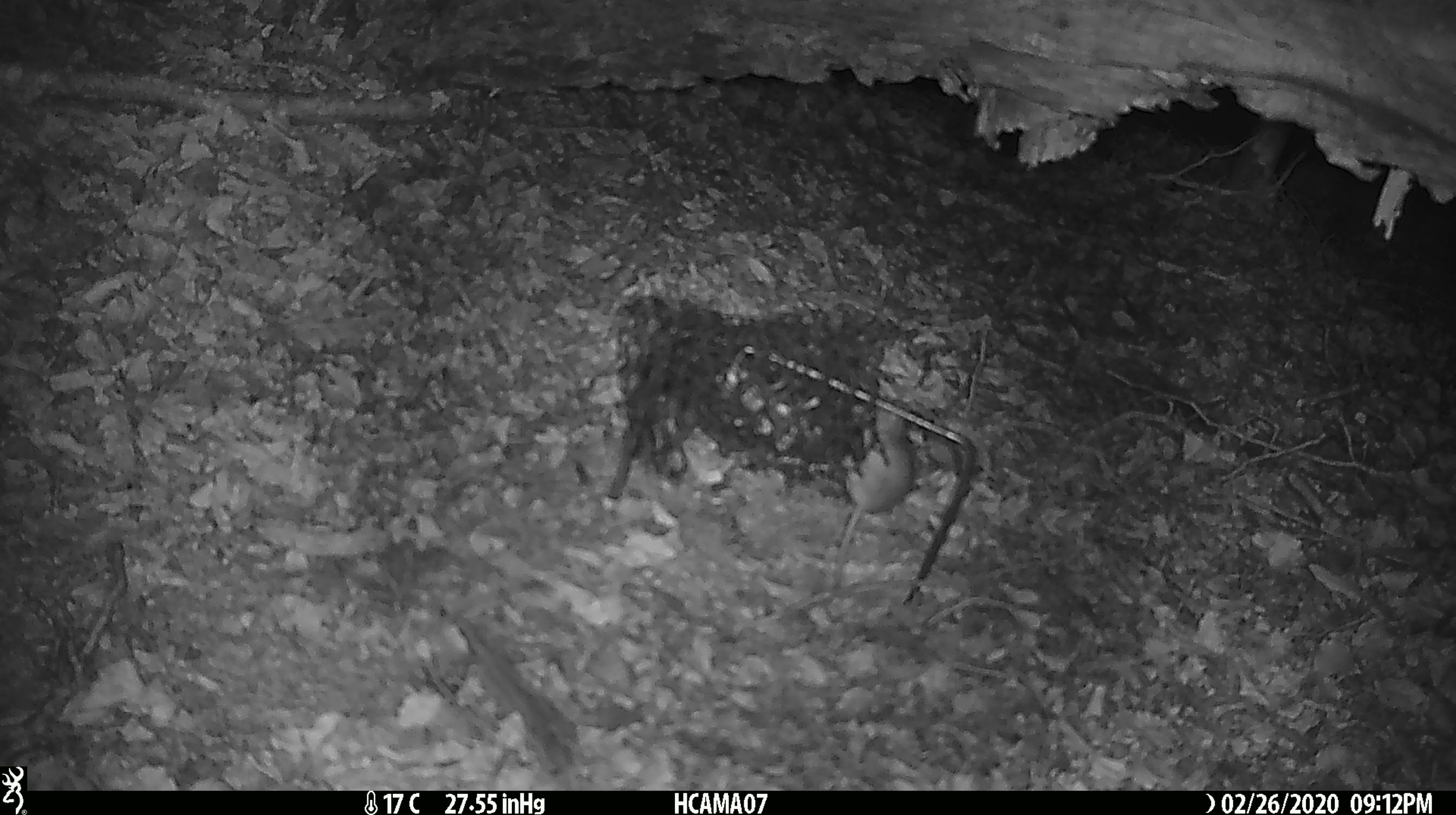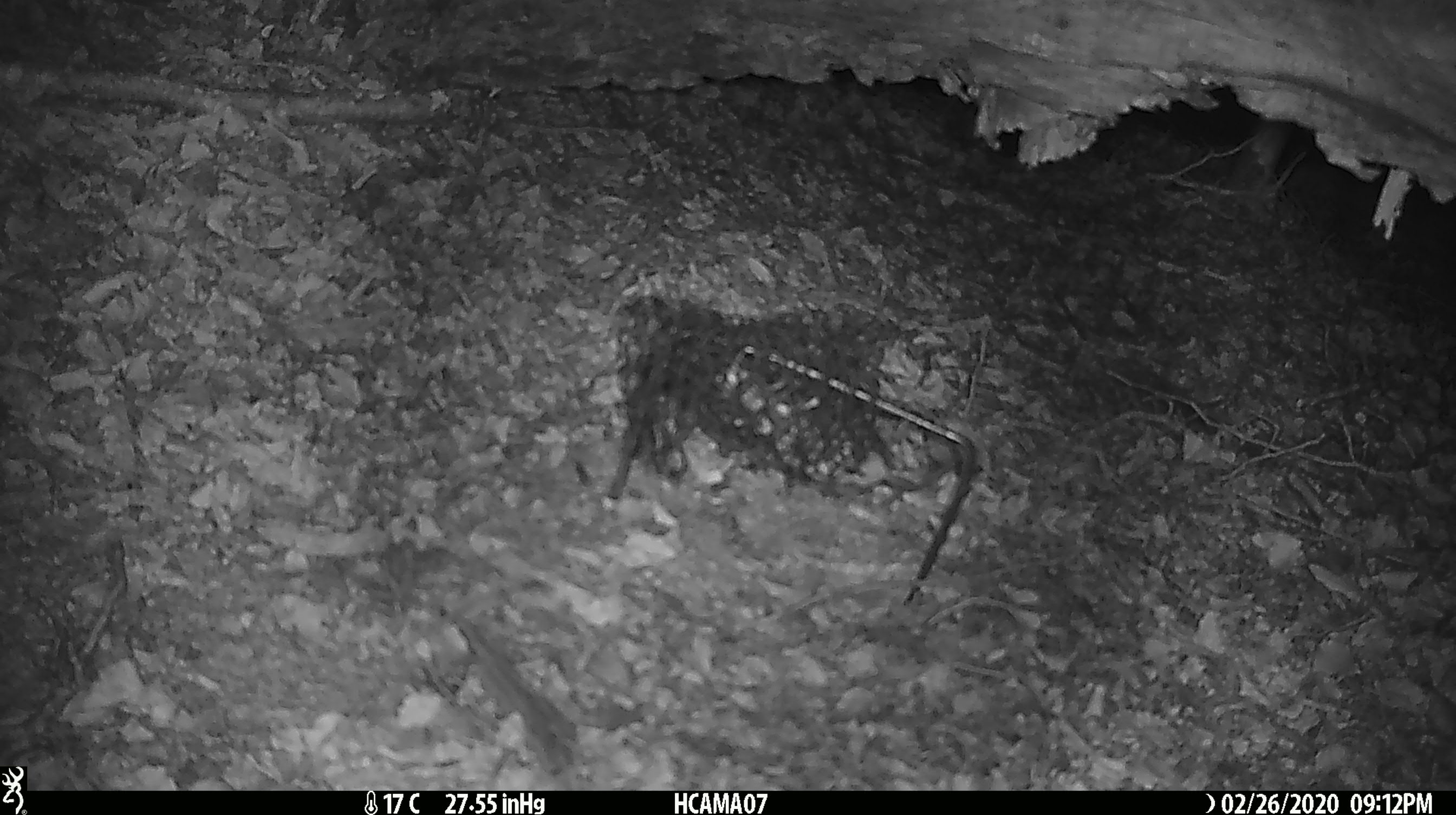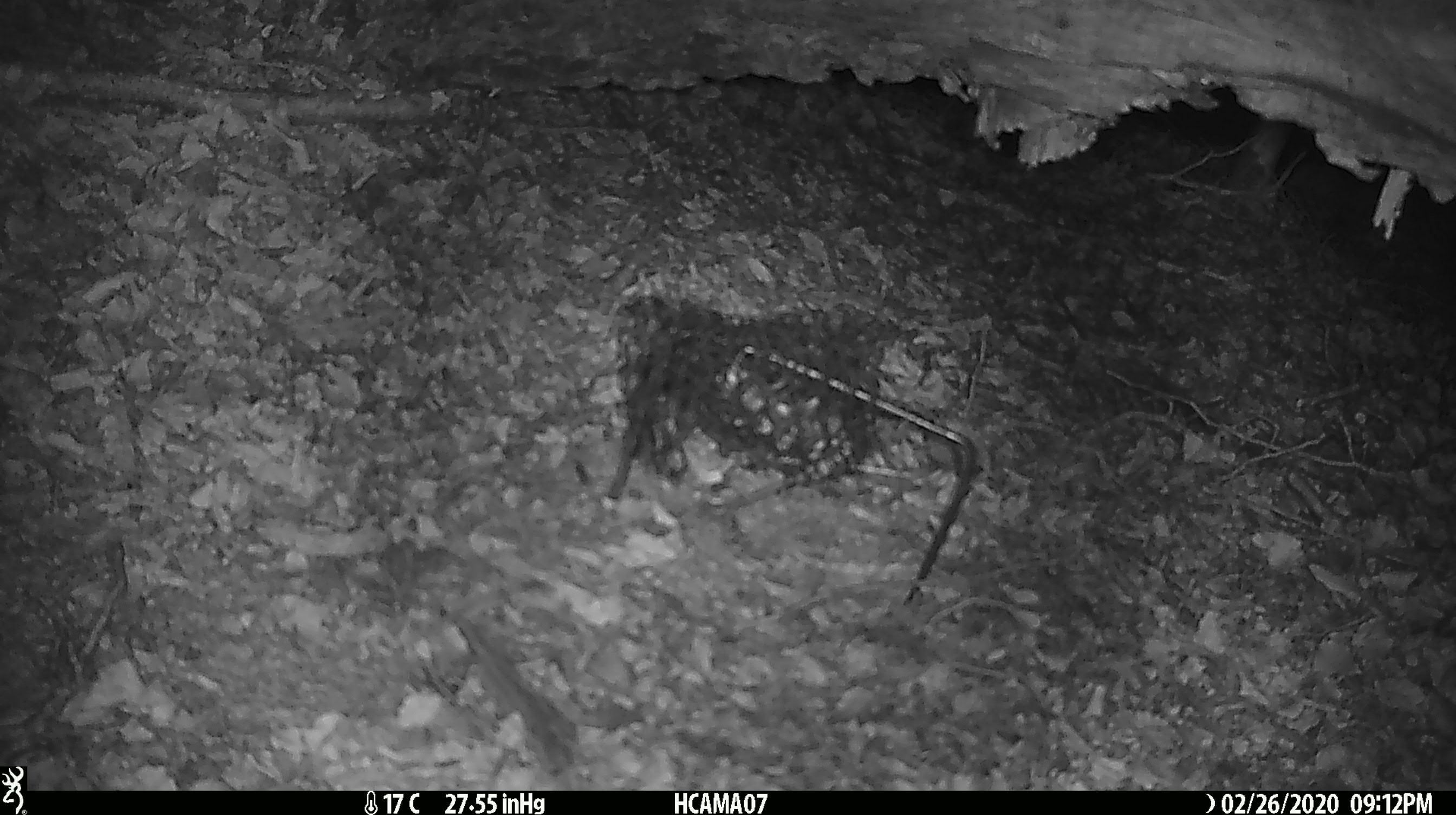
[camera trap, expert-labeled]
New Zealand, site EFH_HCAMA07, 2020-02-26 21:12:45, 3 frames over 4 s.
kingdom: Animalia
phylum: Chordata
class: Mammalia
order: Rodentia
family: Muridae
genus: Mus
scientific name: Mus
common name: mouse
Mouse (Mus).